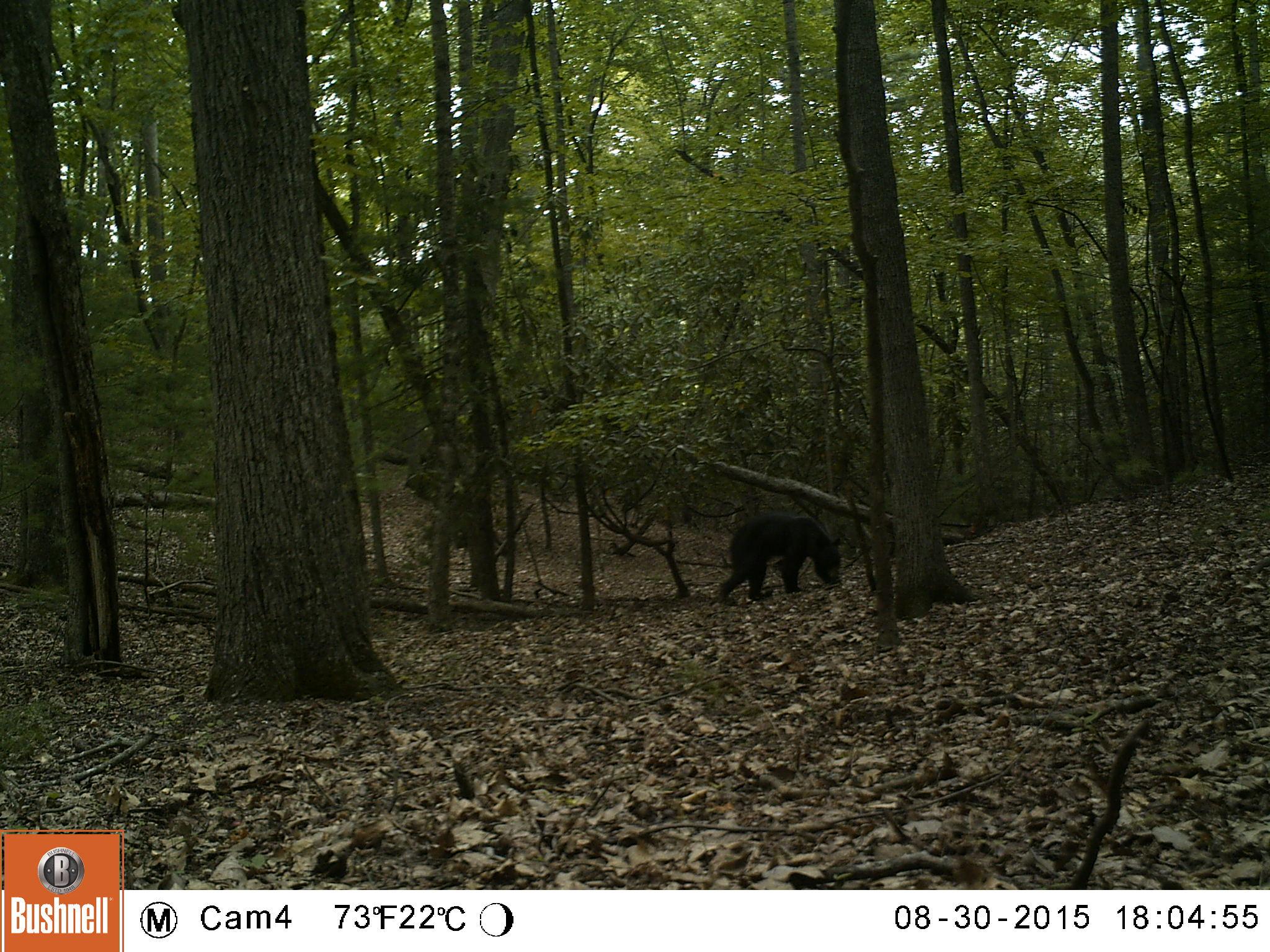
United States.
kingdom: Animalia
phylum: Chordata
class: Mammalia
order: Carnivora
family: Ursidae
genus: Ursus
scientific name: Ursus americanus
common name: american black bear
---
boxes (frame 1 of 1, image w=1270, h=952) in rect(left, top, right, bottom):
American Black Bear: rect(721, 510, 843, 600)